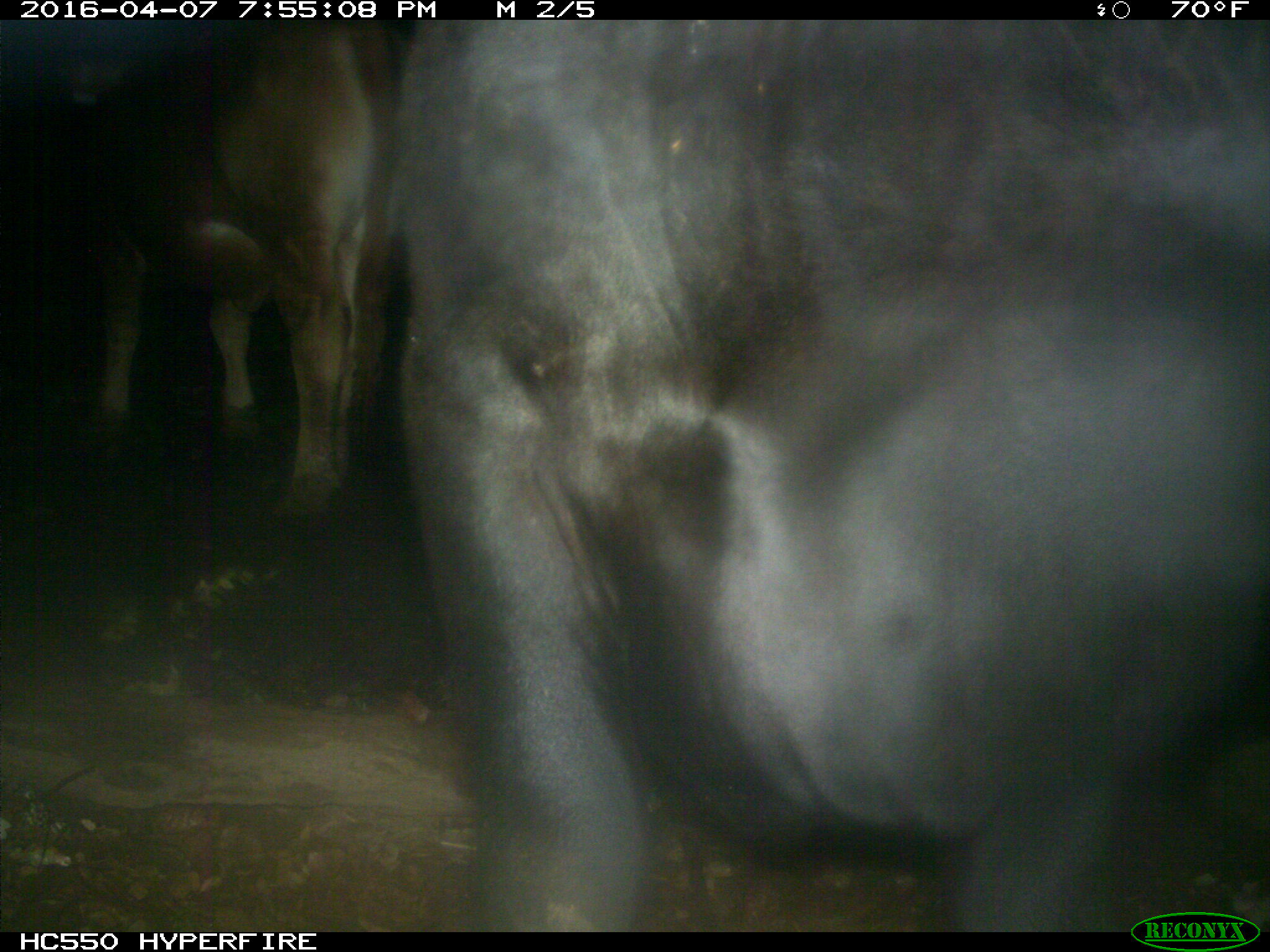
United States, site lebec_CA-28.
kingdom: Animalia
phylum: Chordata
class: Mammalia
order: Artiodactyla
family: Bovidae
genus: Bos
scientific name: Bos taurus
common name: domestic cow